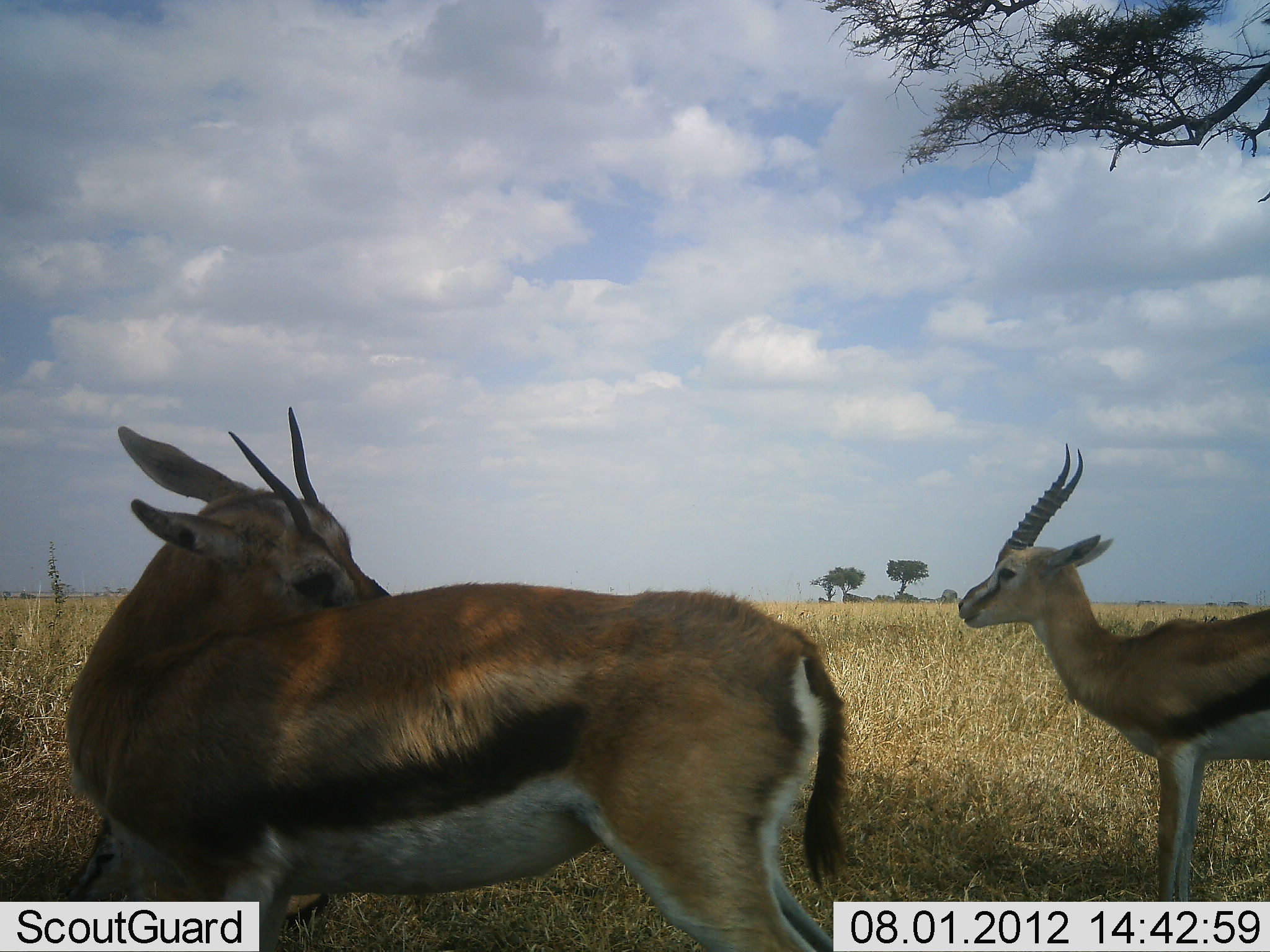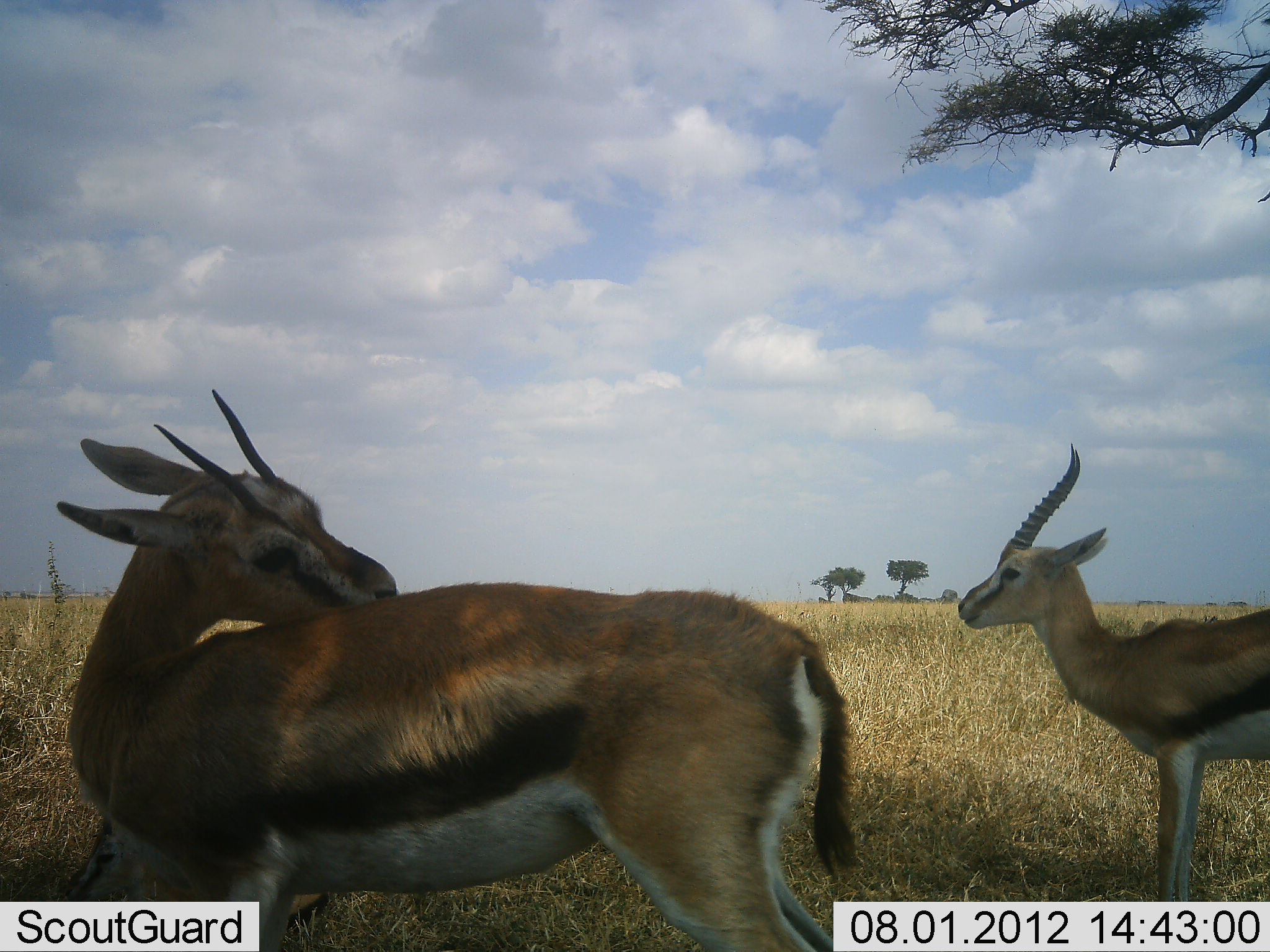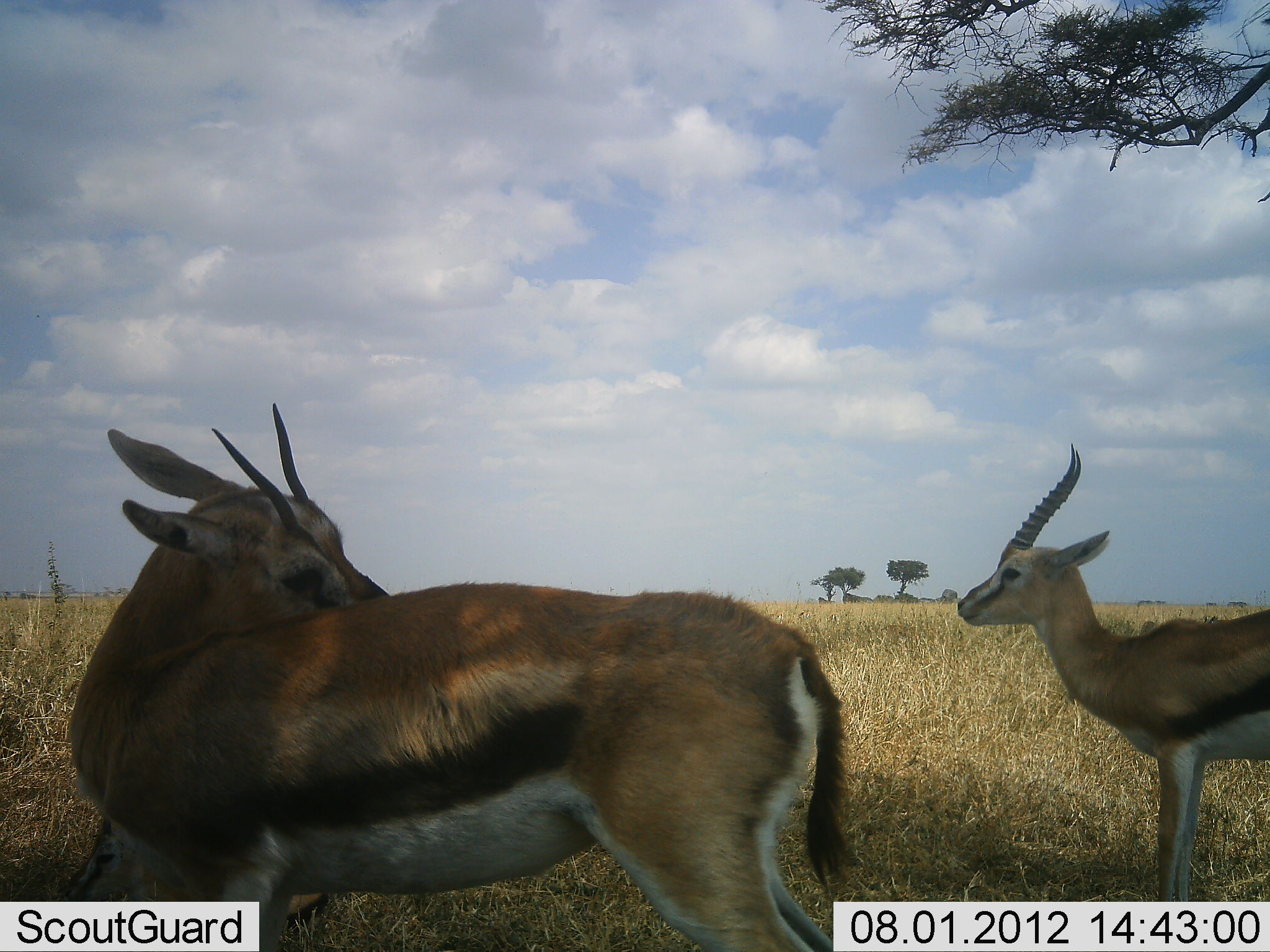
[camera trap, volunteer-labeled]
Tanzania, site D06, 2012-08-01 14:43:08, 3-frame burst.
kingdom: Animalia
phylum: Chordata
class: Mammalia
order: Artiodactyla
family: Bovidae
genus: Eudorcas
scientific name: Eudorcas thomsonii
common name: thomson's gazelle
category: gazellethomsons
Gazellethomsons (thomson's gazelle) (Eudorcas thomsonii), count 2. Behavior (volunteer vote fractions): standing 100%, resting 10%, moving 0%, interacting 10%. Young present (vote fraction): 0%. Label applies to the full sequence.